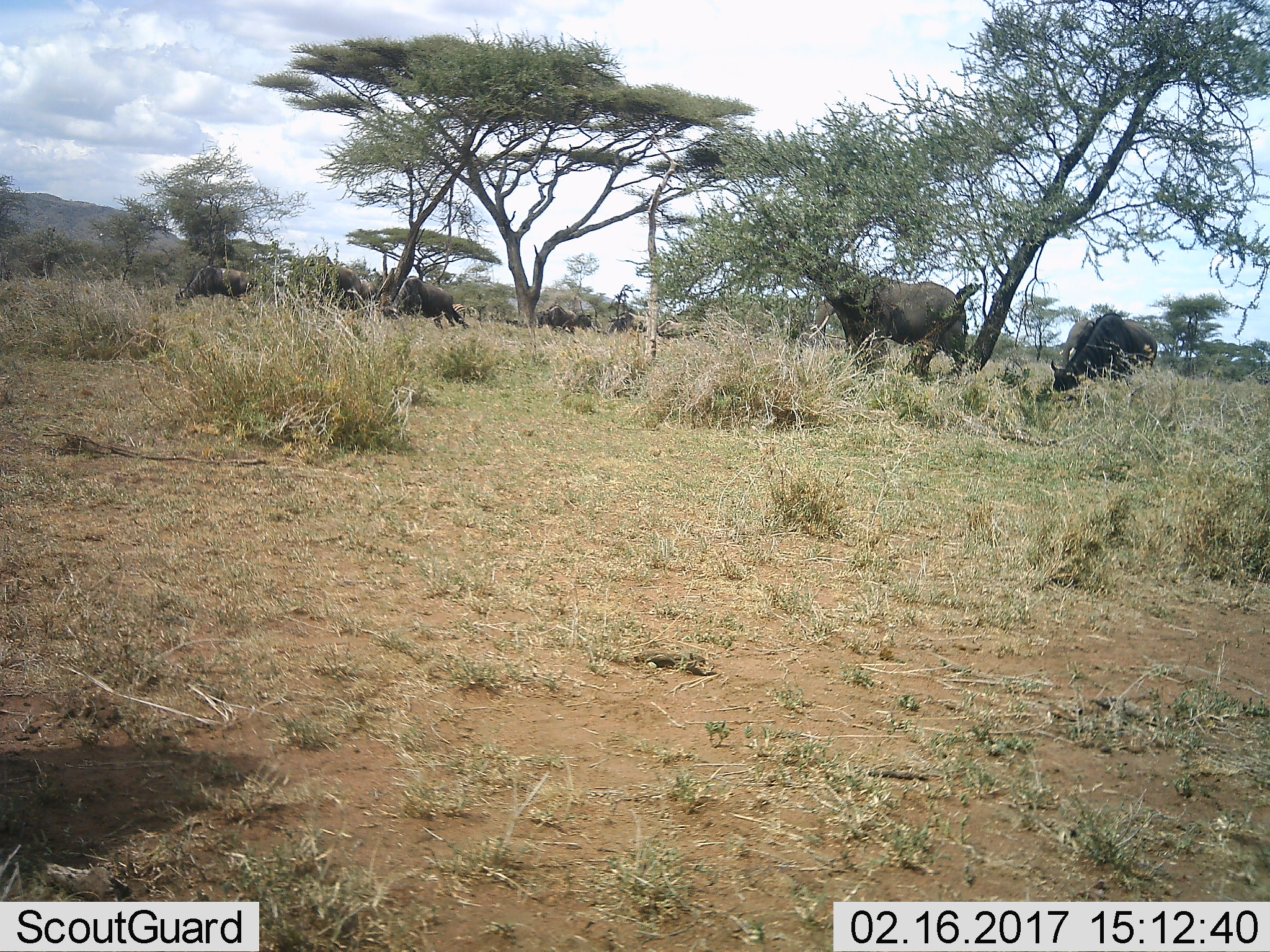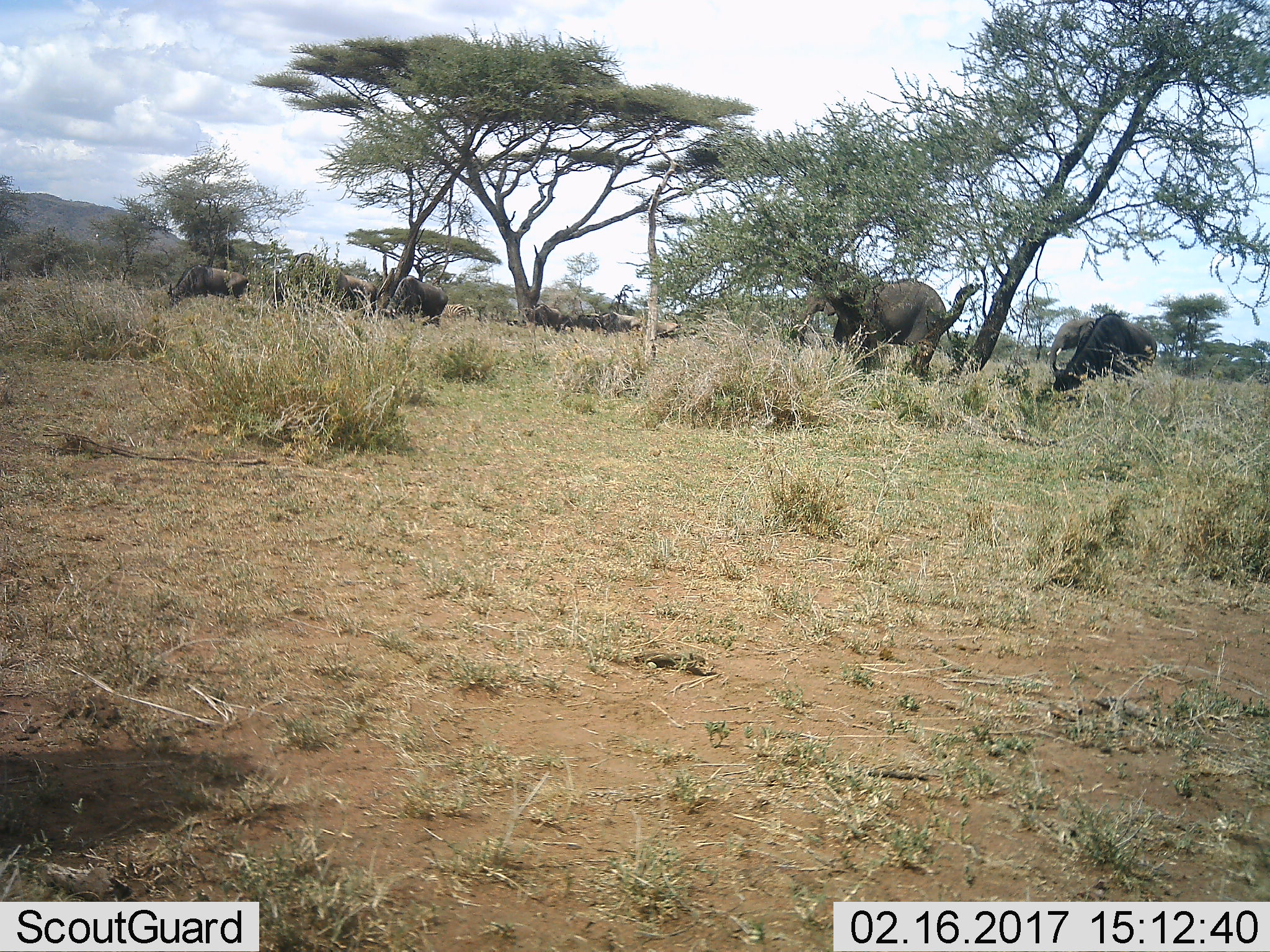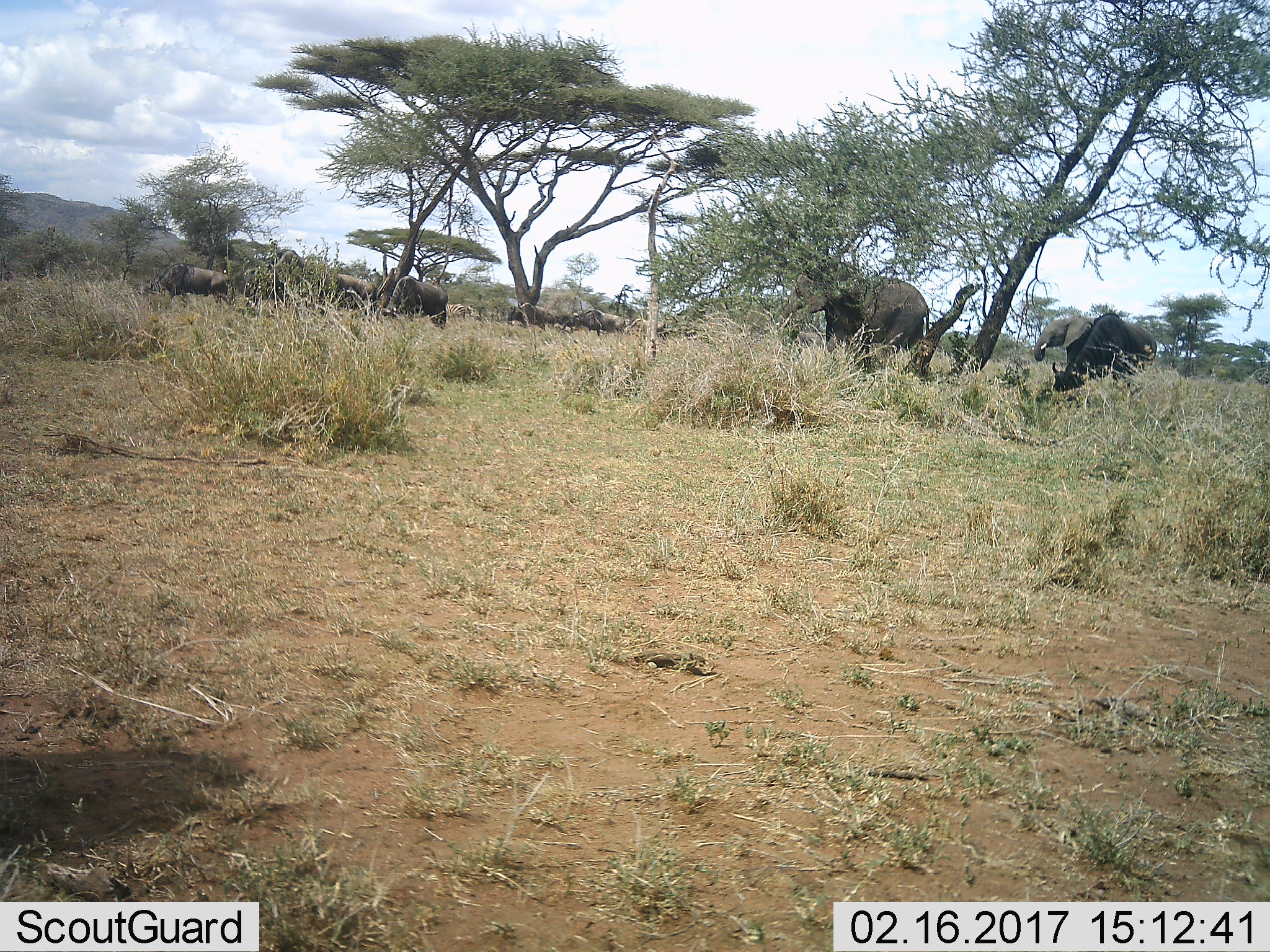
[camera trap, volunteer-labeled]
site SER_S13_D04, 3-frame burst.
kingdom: Animalia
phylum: Chordata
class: Mammalia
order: Proboscidea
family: Elephantidae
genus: Loxodonta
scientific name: Loxodonta africana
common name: african bush elephant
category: elephant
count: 2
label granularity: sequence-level